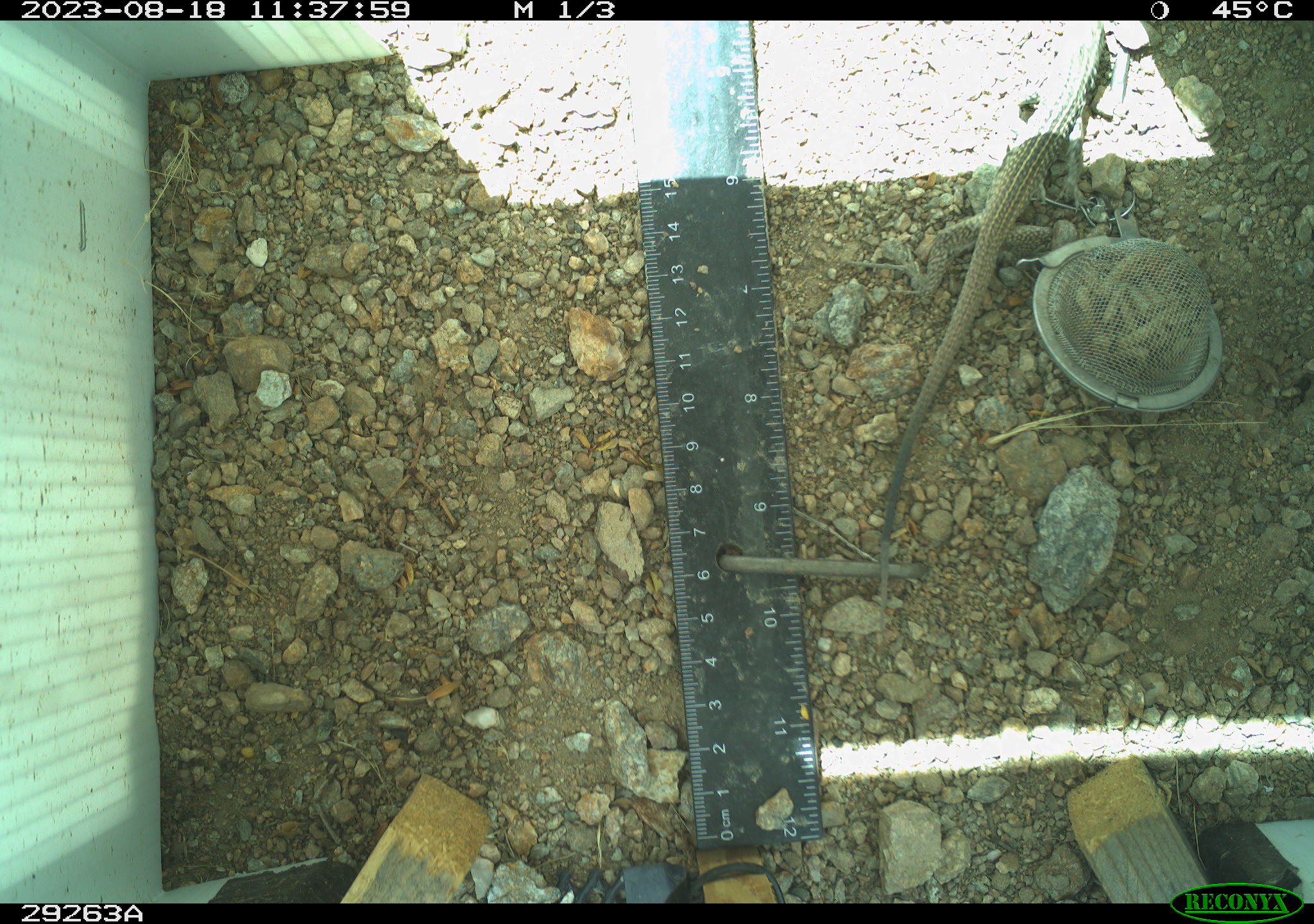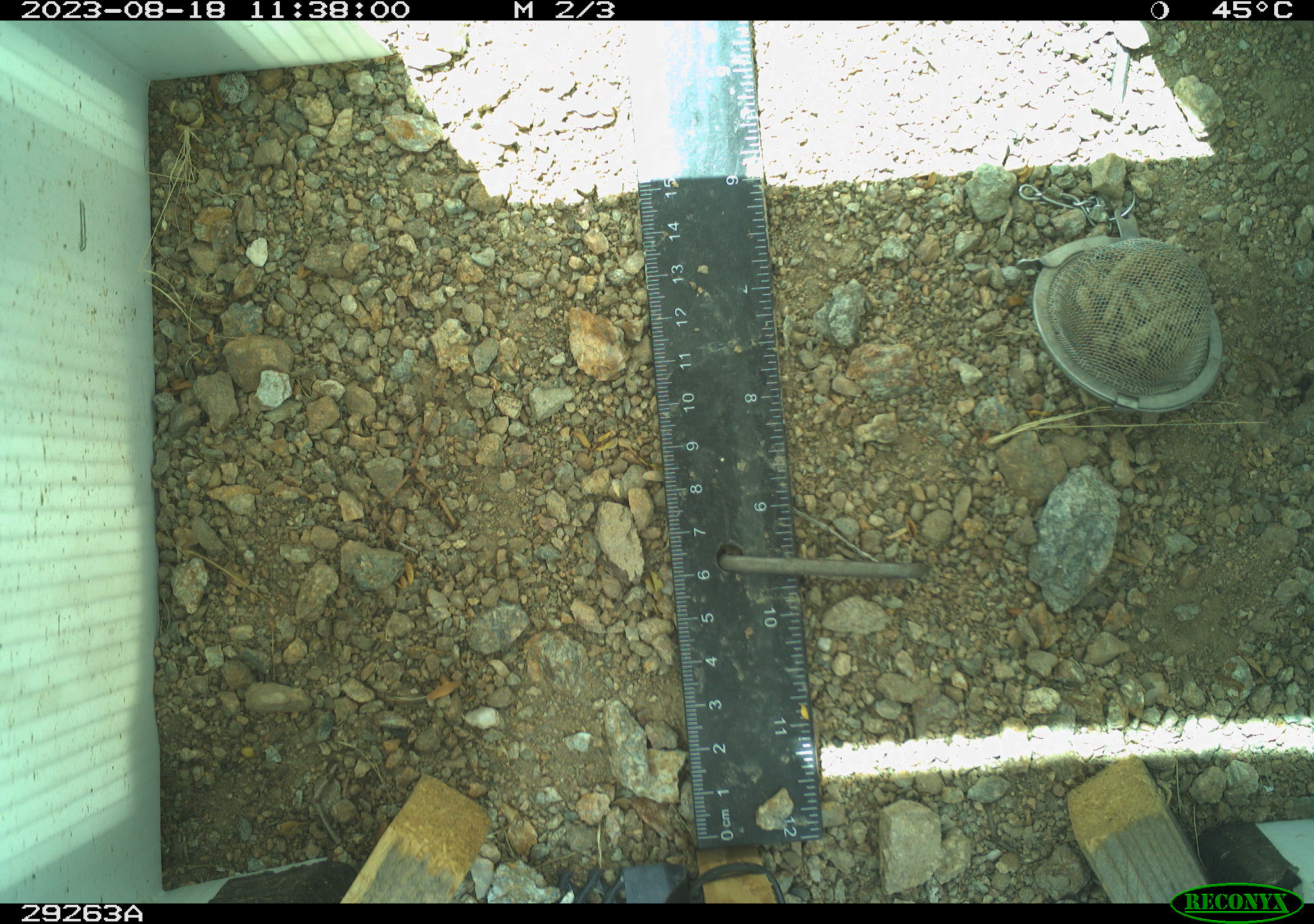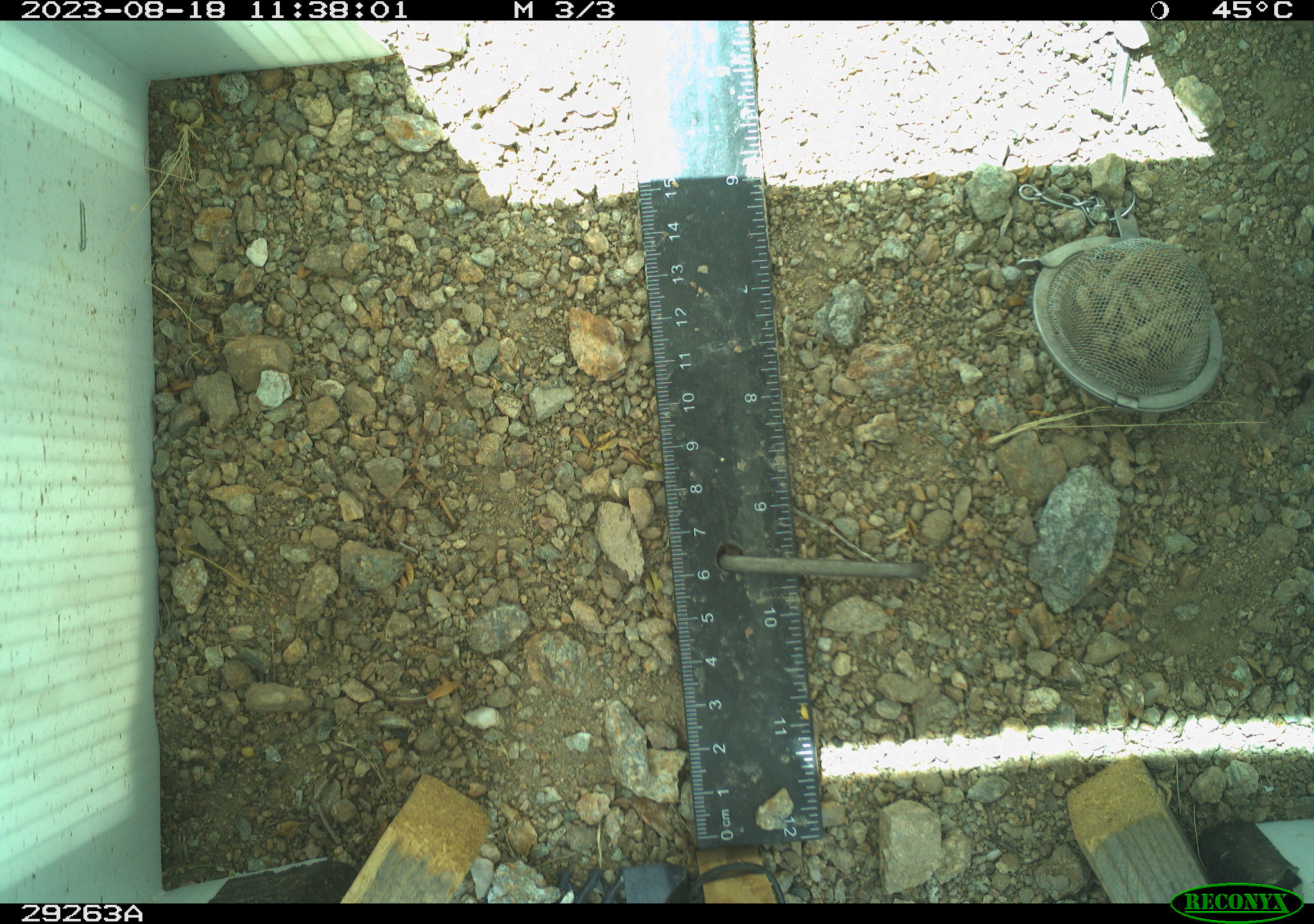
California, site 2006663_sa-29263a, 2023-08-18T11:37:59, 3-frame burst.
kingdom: Animalia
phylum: Chordata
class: Reptilia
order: Squamata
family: Teiidae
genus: Aspidoscelis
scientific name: Aspidoscelis tigris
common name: western whiptail